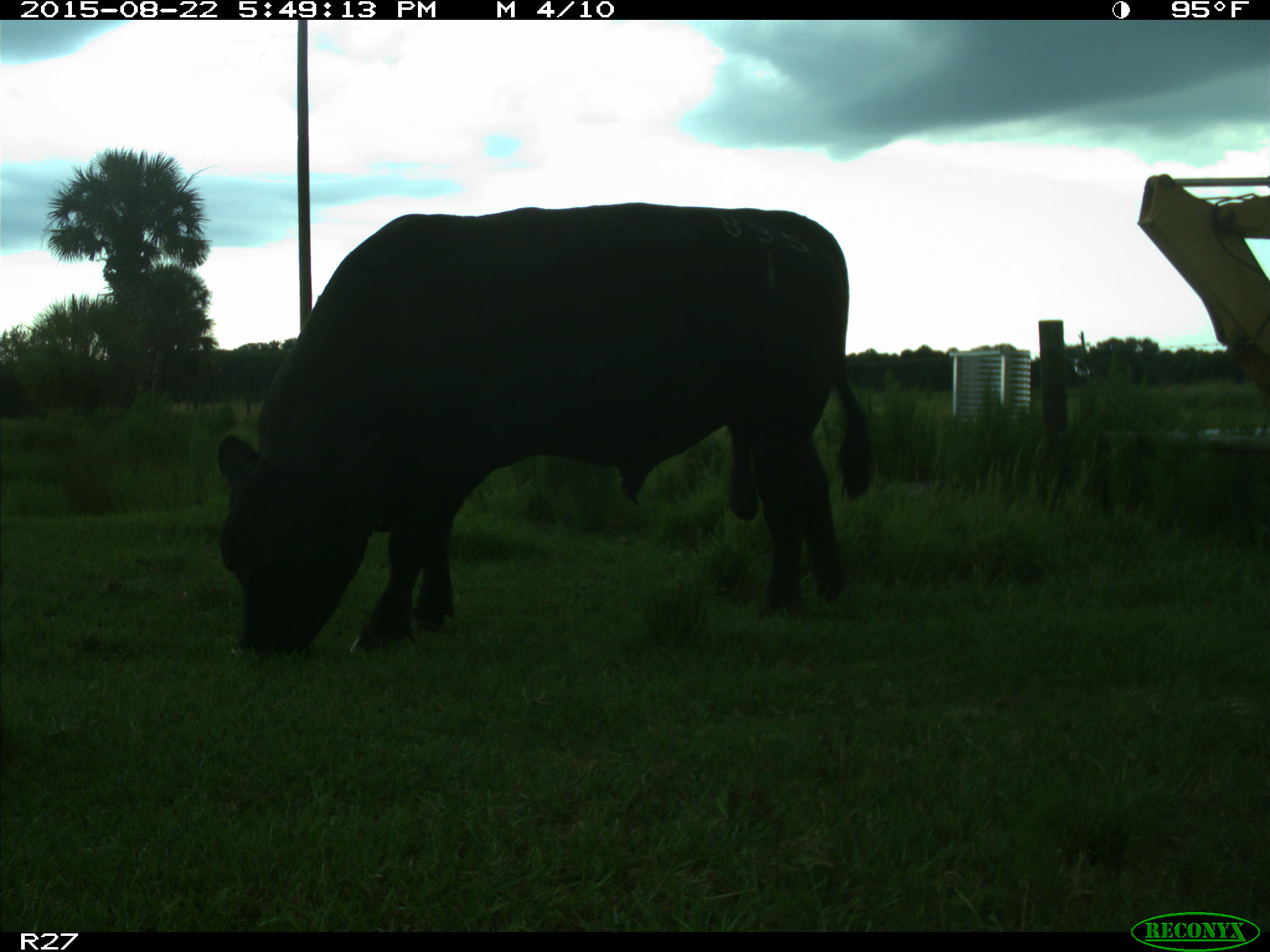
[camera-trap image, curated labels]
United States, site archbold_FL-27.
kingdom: Animalia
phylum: Chordata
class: Mammalia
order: Artiodactyla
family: Bovidae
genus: Bos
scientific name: Bos taurus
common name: domestic cow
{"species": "Bos taurus (domestic cow)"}